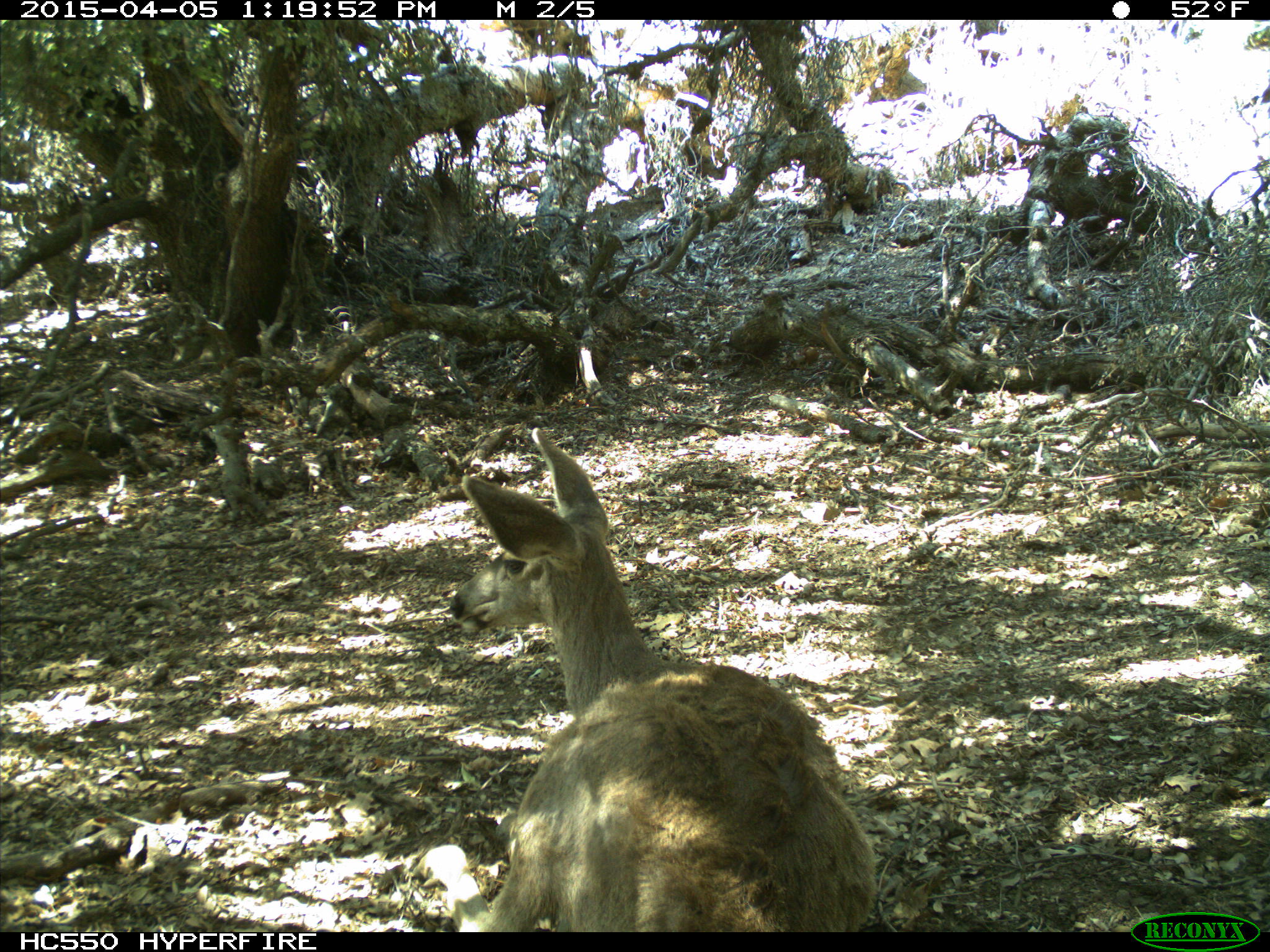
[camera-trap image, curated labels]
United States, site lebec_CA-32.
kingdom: Animalia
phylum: Chordata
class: Mammalia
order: Artiodactyla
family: Cervidae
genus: Odocoileus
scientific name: Odocoileus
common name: deer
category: unidentified deer